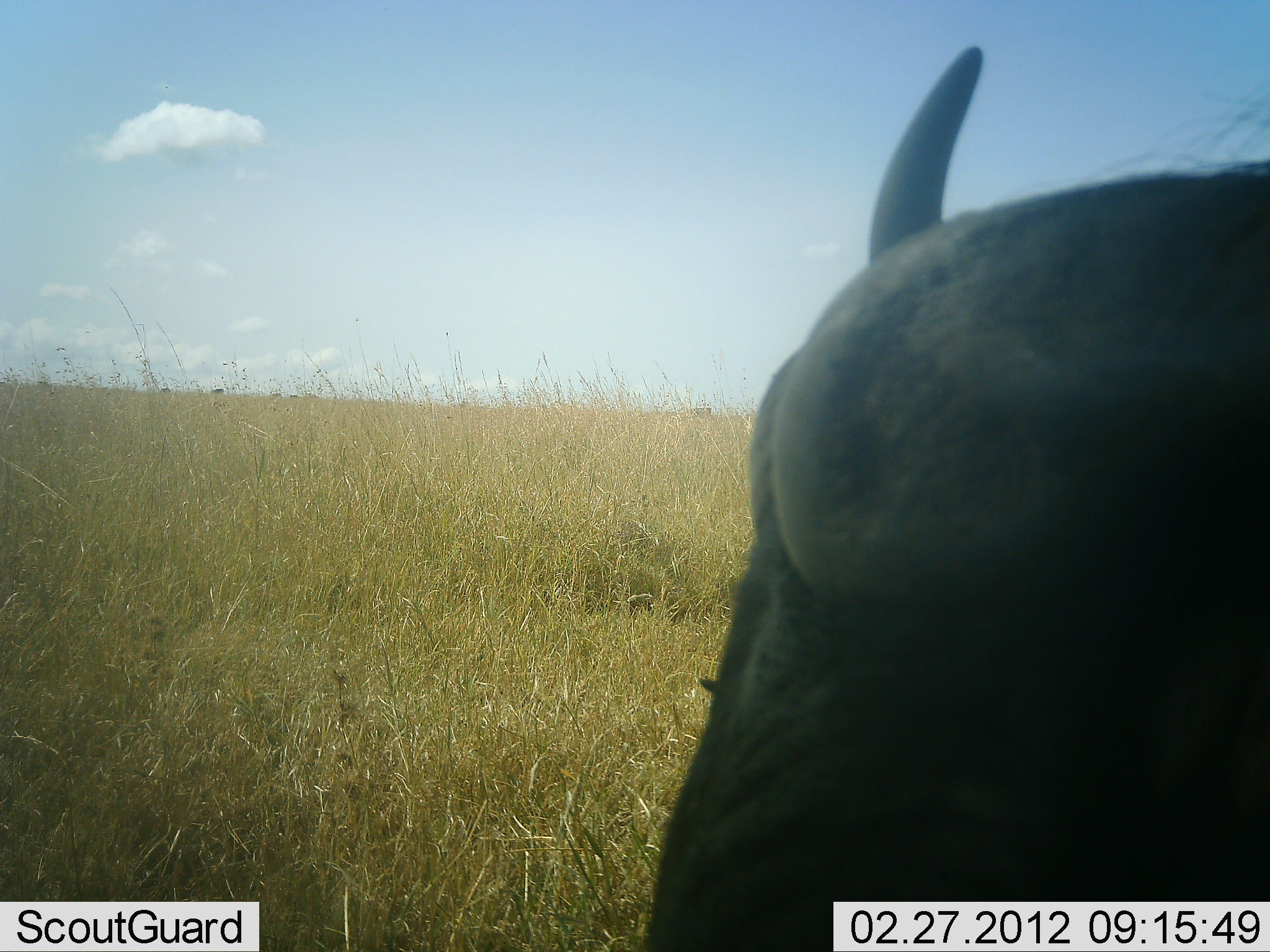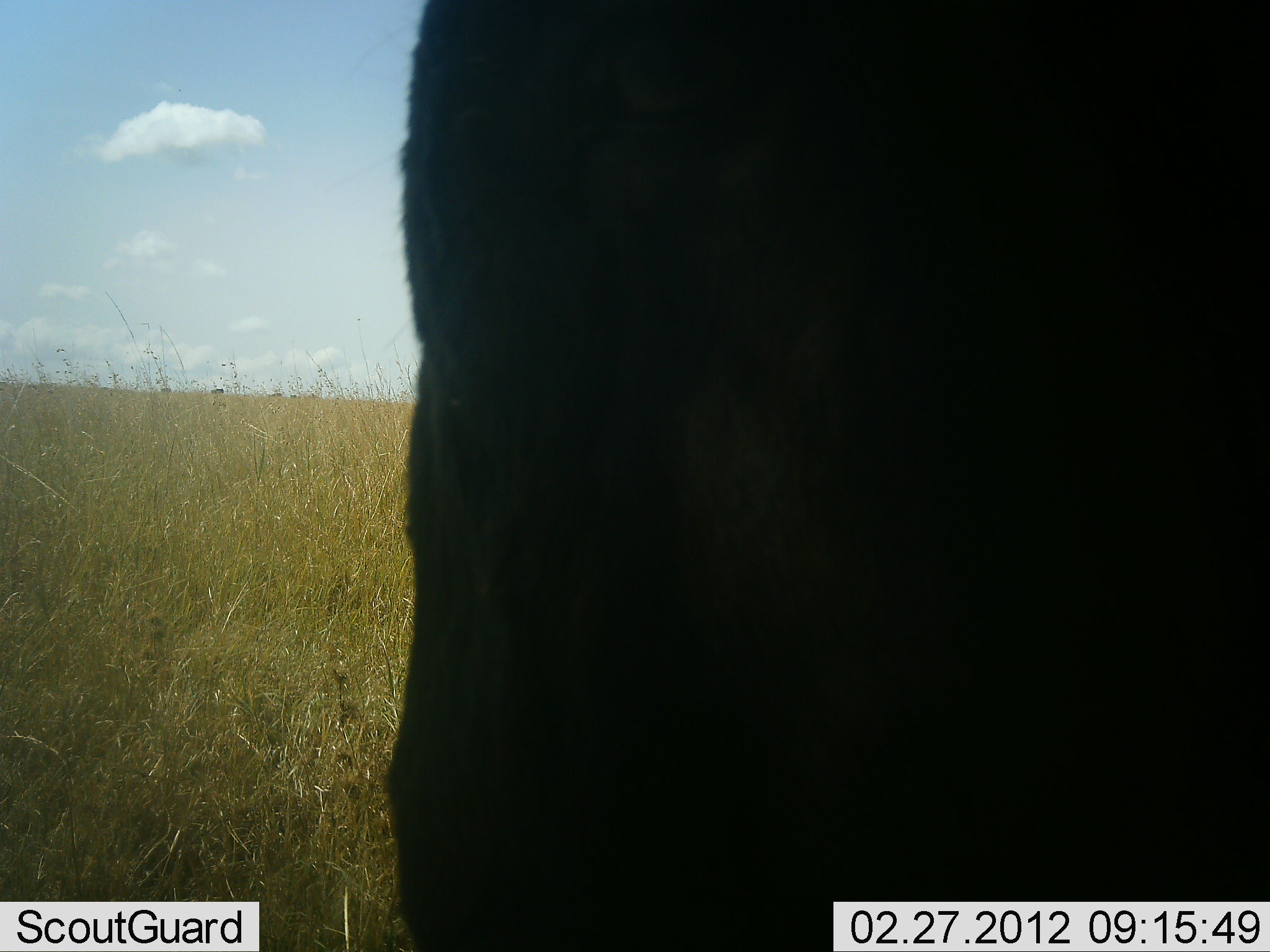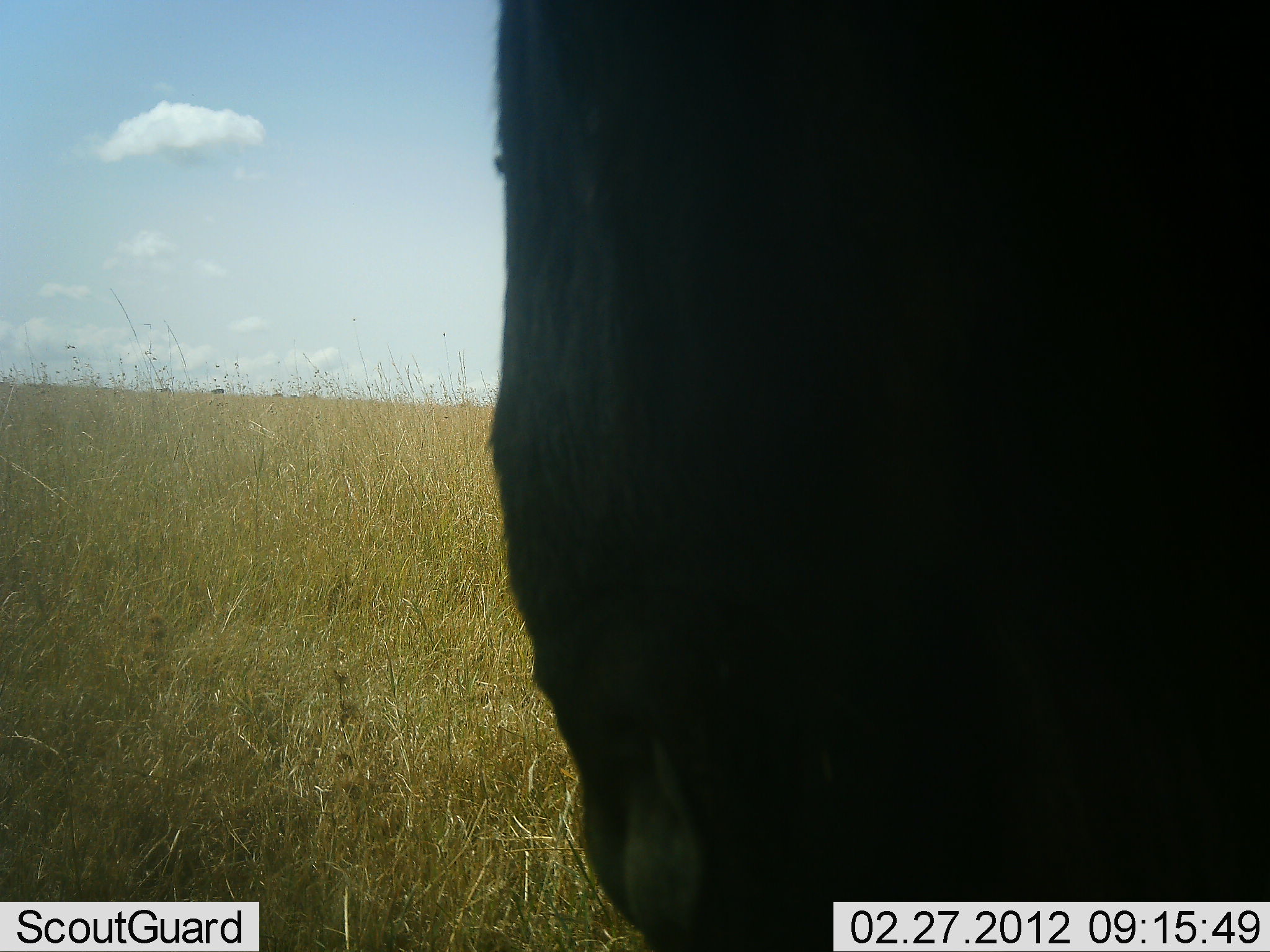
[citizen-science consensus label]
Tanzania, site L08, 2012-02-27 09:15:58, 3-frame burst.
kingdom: Animalia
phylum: Chordata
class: Mammalia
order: Artiodactyla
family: Bovidae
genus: Syncerus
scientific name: Syncerus caffer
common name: cape buffalo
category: buffalo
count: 1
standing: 36%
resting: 9%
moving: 55%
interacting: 0%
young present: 0%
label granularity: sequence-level